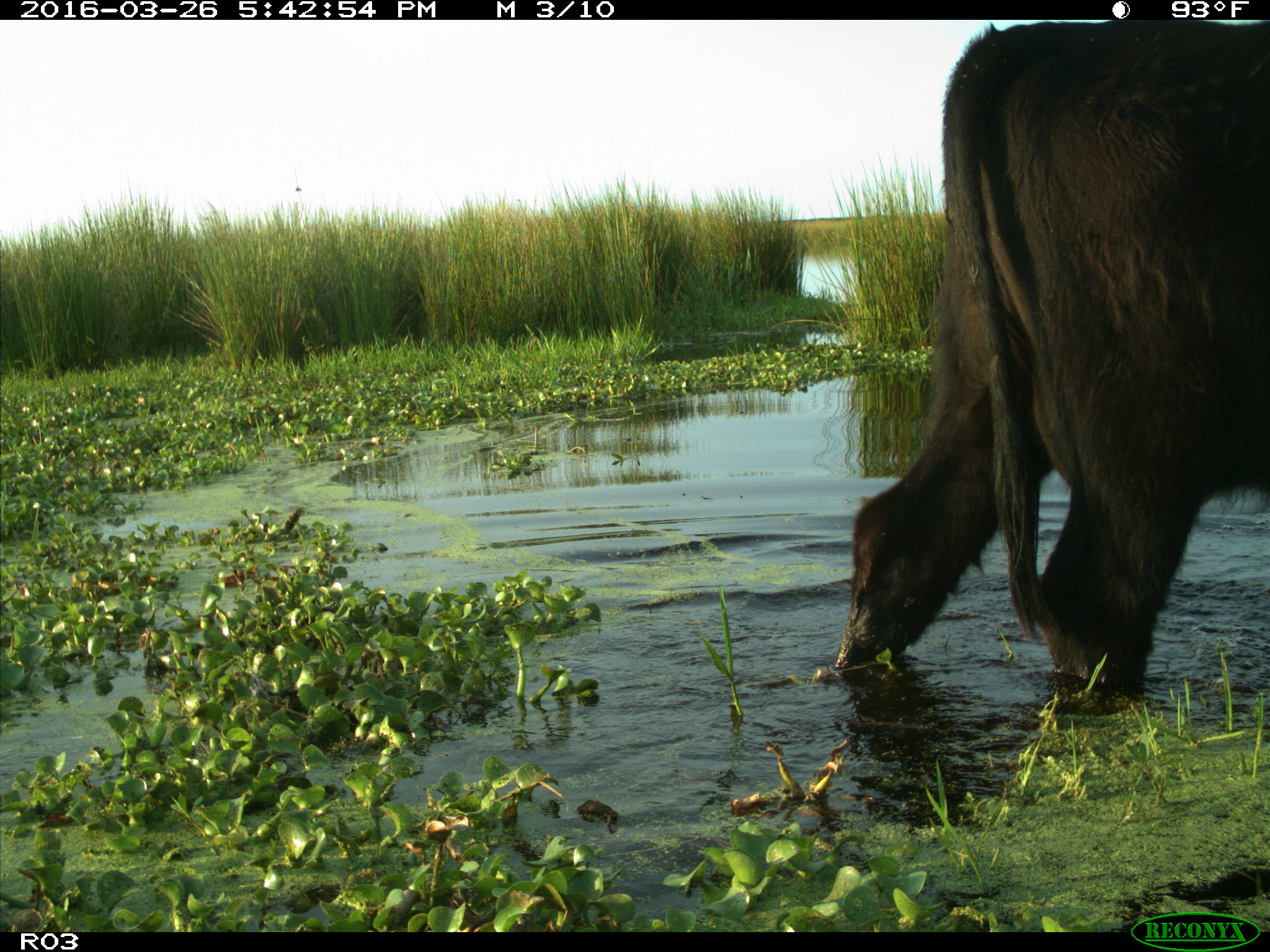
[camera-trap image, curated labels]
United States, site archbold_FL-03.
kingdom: Animalia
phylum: Chordata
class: Mammalia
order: Artiodactyla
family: Bovidae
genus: Bos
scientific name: Bos taurus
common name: domestic cow